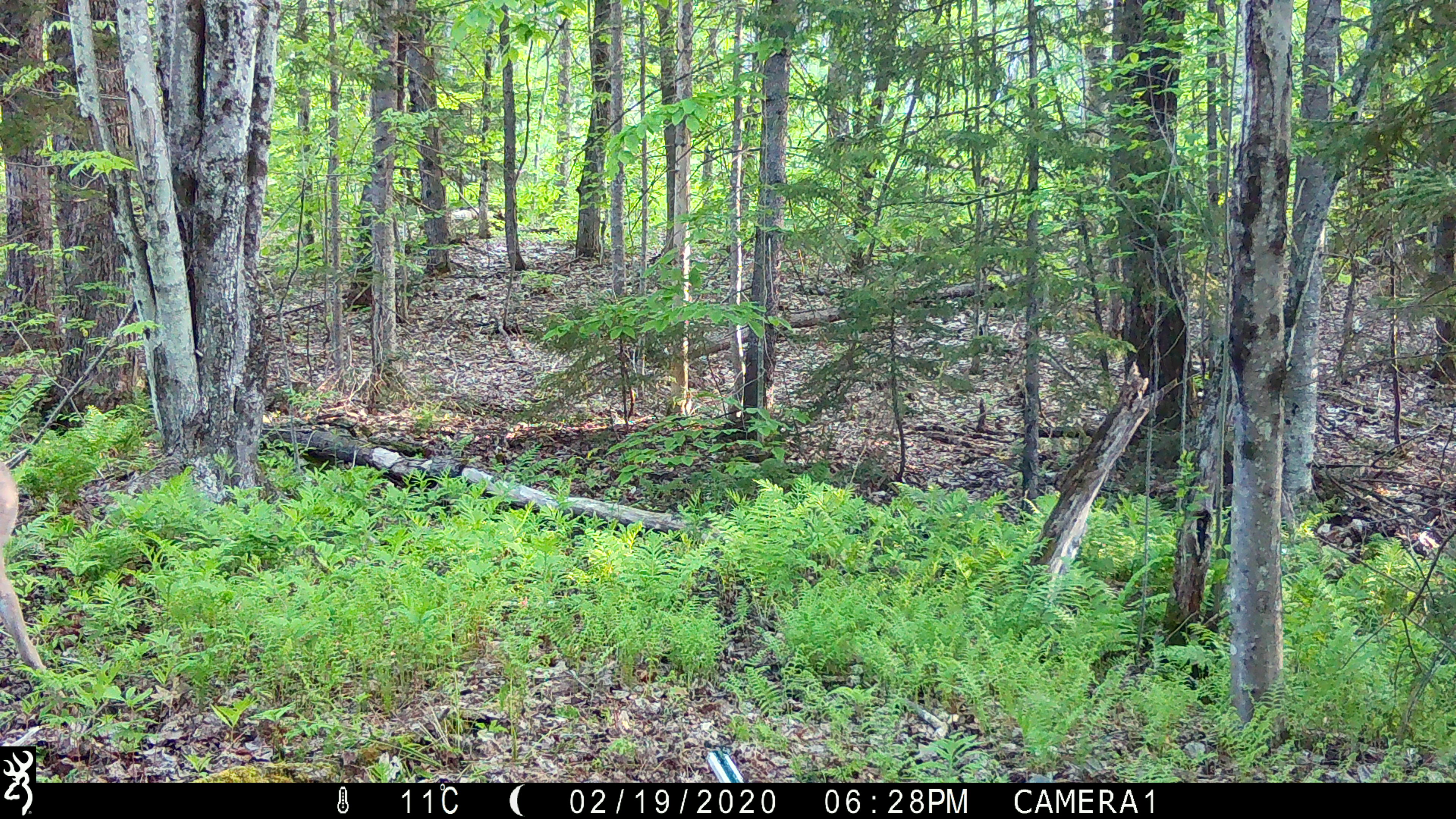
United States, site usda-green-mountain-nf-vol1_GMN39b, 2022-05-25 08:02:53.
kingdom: Animalia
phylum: Chordata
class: Mammalia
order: Artiodactyla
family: Cervidae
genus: Odocoileus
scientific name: Odocoileus virginianus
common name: white-tailed deer